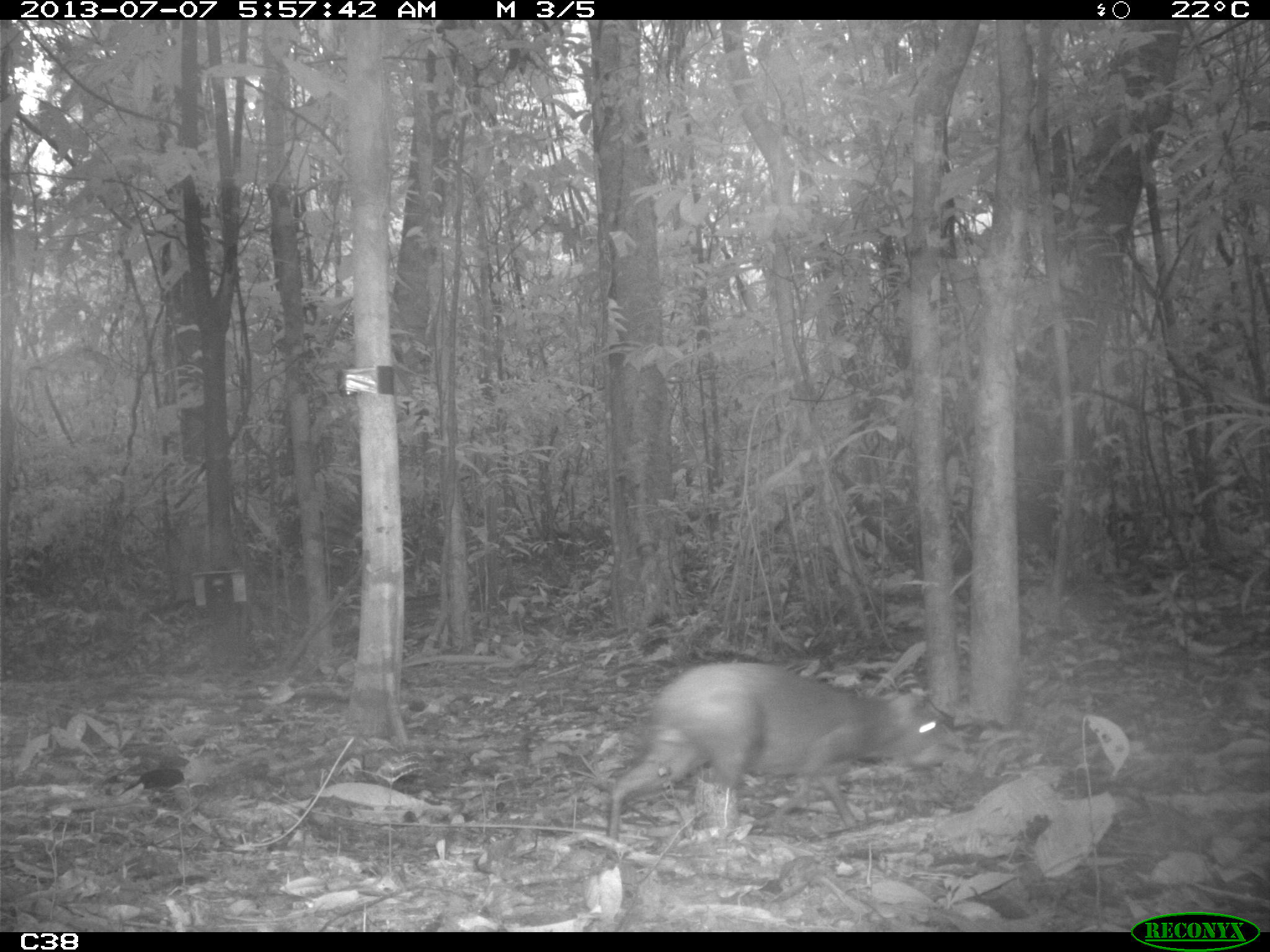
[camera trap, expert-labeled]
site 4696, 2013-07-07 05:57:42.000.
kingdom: Animalia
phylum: Chordata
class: Mammalia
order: Rodentia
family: Dasyproctidae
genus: Dasyprocta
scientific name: Dasyprocta leporina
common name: red-rumped agouti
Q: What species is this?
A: Dasyprocta leporina (red-rumped agouti).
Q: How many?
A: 1.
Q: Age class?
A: Adult.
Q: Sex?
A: Male.